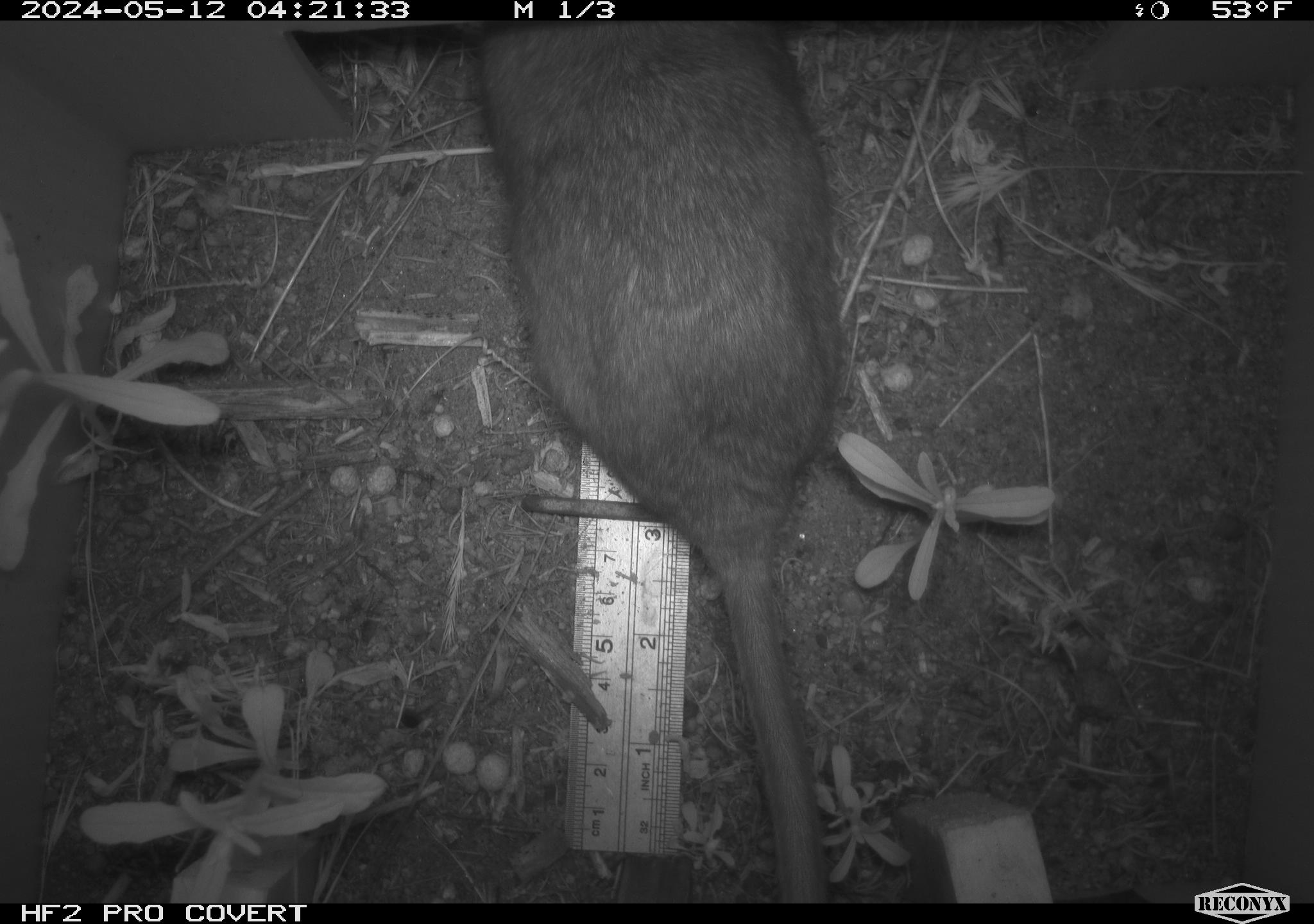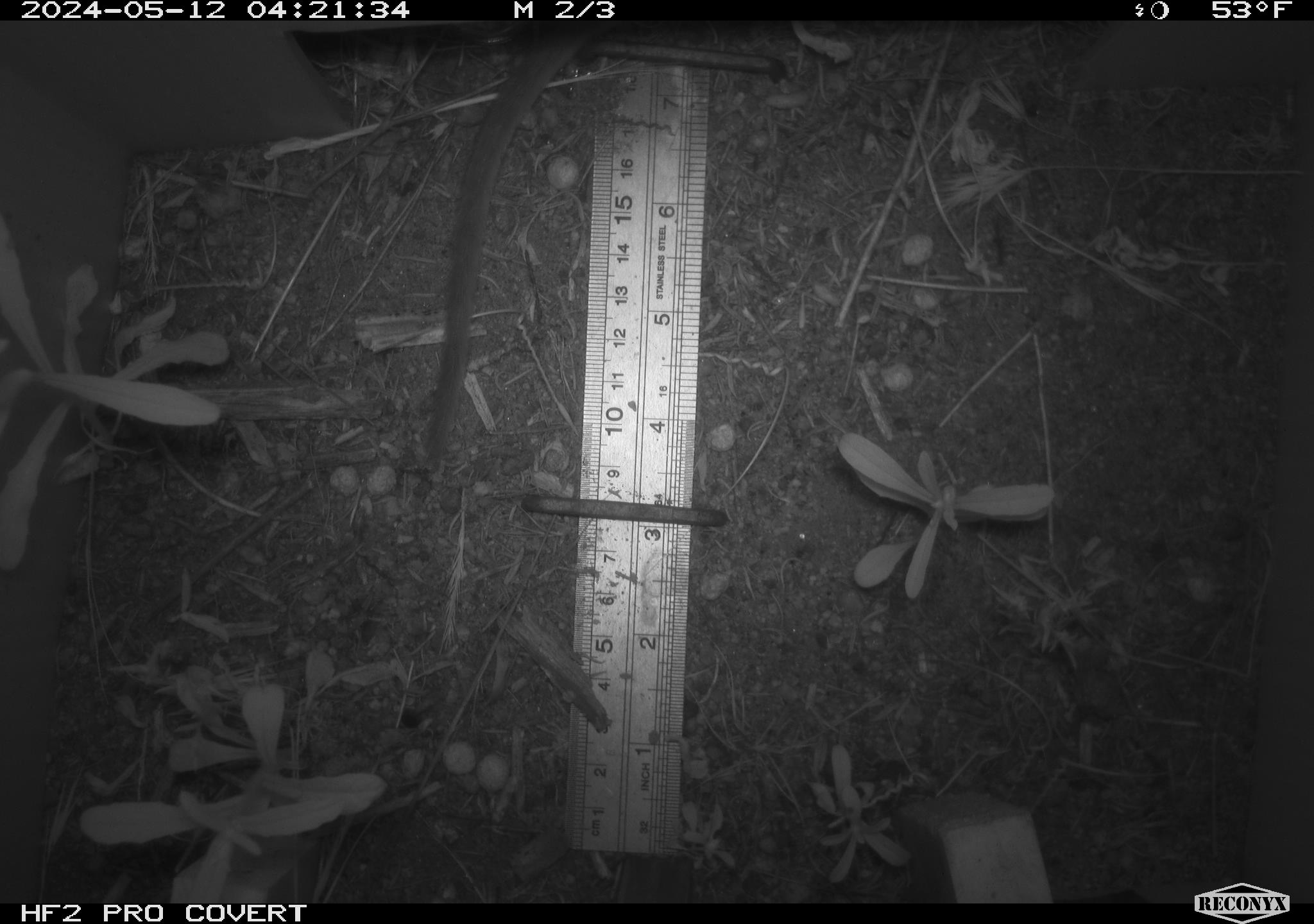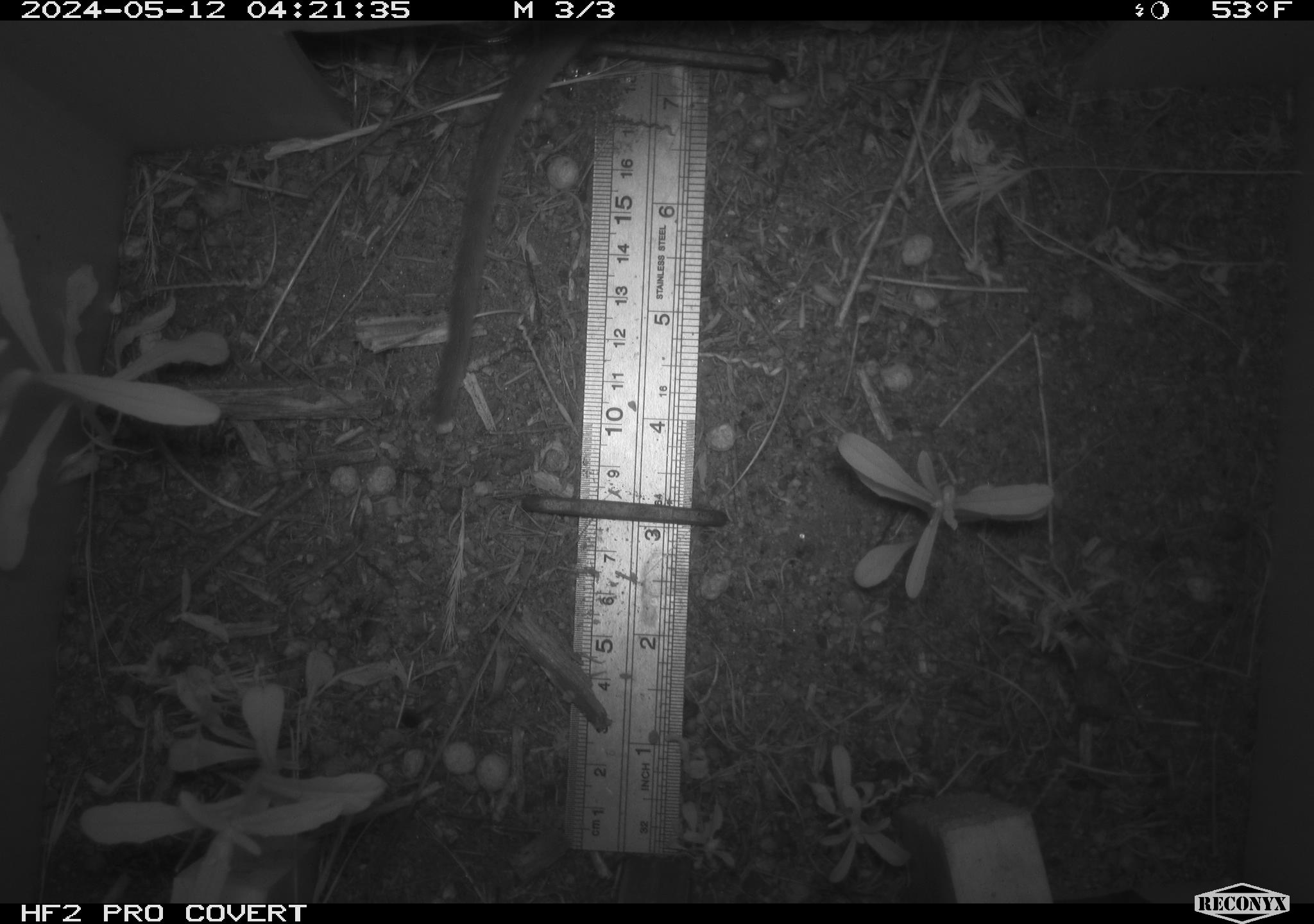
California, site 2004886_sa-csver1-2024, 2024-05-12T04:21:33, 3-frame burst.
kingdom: Animalia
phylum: Chordata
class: Mammalia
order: Rodentia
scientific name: Rodentia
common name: rodent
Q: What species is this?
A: Rodent (Rodentia).